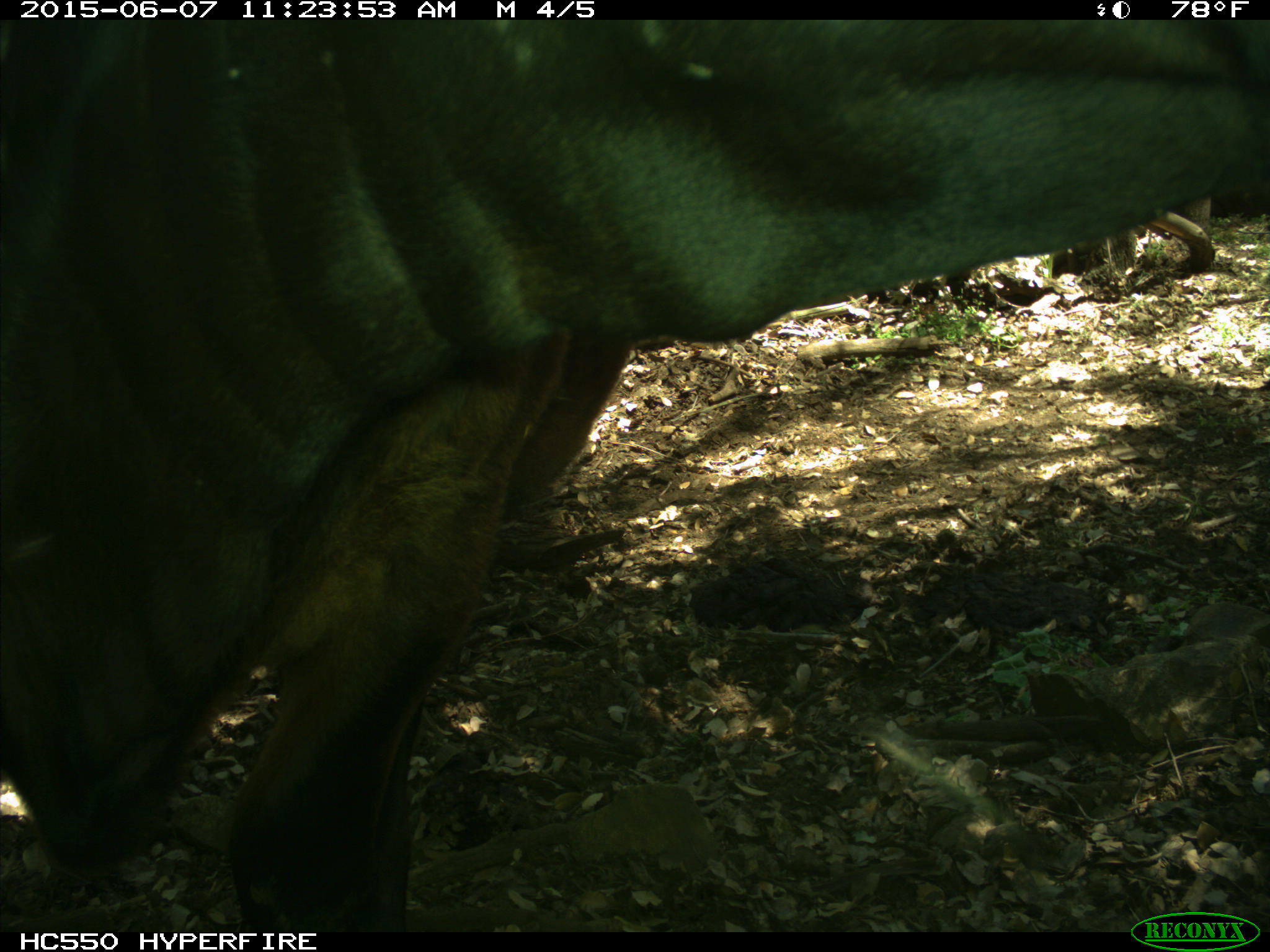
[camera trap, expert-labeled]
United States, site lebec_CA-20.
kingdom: Animalia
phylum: Chordata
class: Mammalia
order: Artiodactyla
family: Bovidae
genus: Bos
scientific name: Bos taurus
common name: domestic cow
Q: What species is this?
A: Bos taurus (domestic cow).